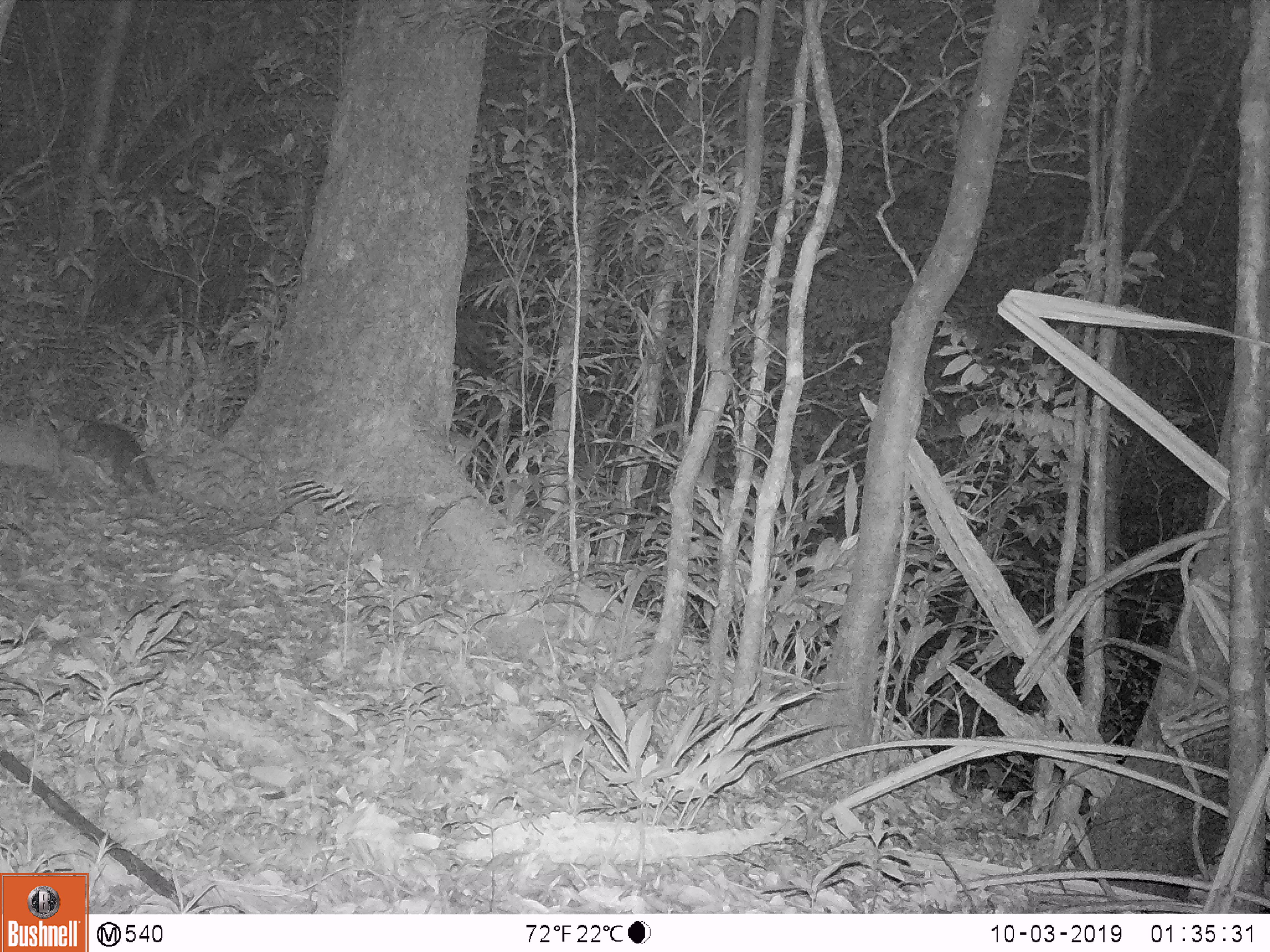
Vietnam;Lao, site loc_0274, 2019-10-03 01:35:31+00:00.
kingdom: Animalia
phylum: Chordata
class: Mammalia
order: Carnivora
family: Mustelidae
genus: Melogale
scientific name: Melogale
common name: ferret badger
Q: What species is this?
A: Ferret badger (Melogale).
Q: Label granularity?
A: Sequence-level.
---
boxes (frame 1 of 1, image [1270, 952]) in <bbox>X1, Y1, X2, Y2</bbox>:
ferret badger: <bbox>50, 418, 155, 495</bbox>